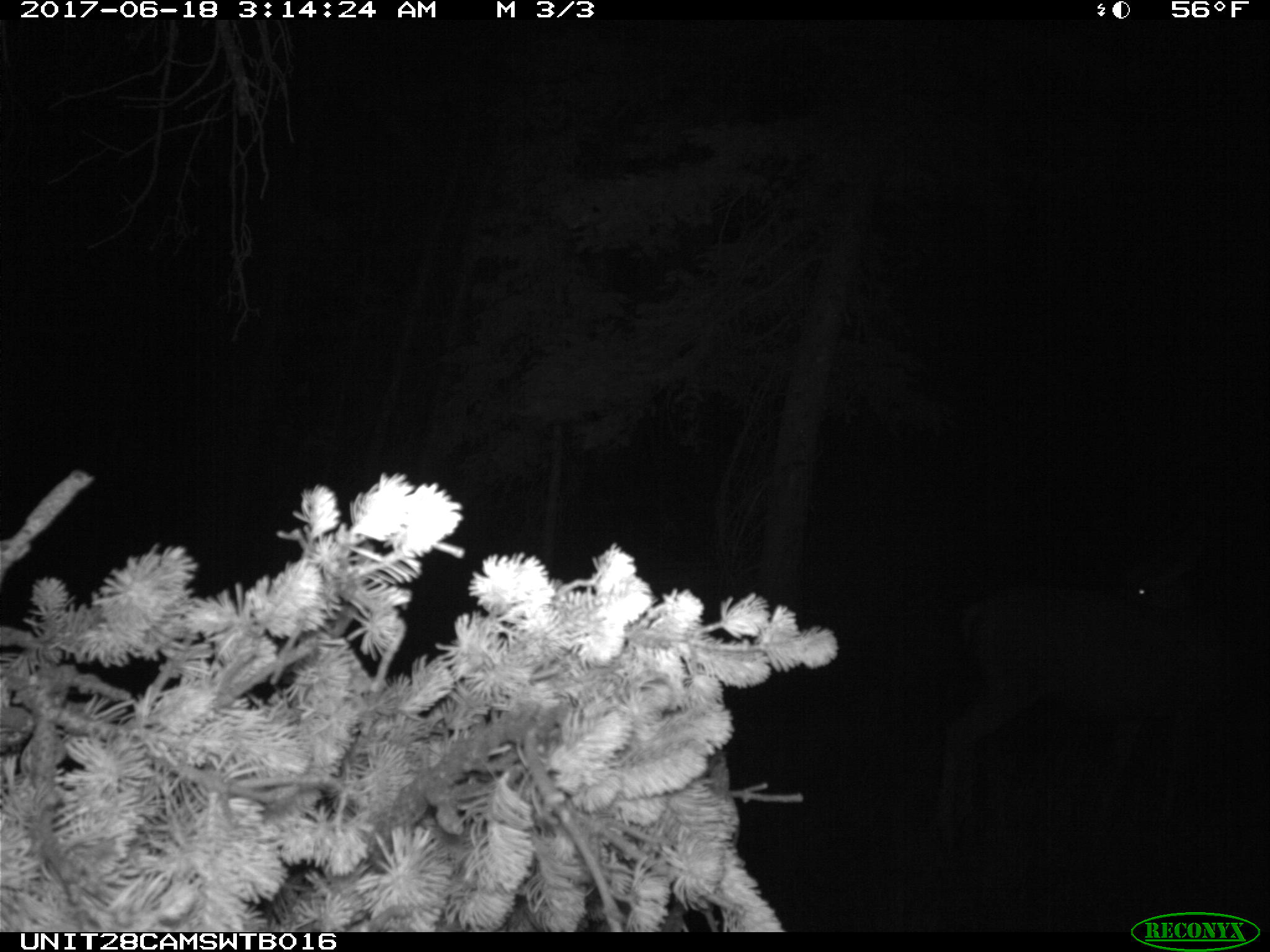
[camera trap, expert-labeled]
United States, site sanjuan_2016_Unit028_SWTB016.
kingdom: Animalia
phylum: Chordata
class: Mammalia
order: Artiodactyla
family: Cervidae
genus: Odocoileus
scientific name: Odocoileus hemionus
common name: mule deer